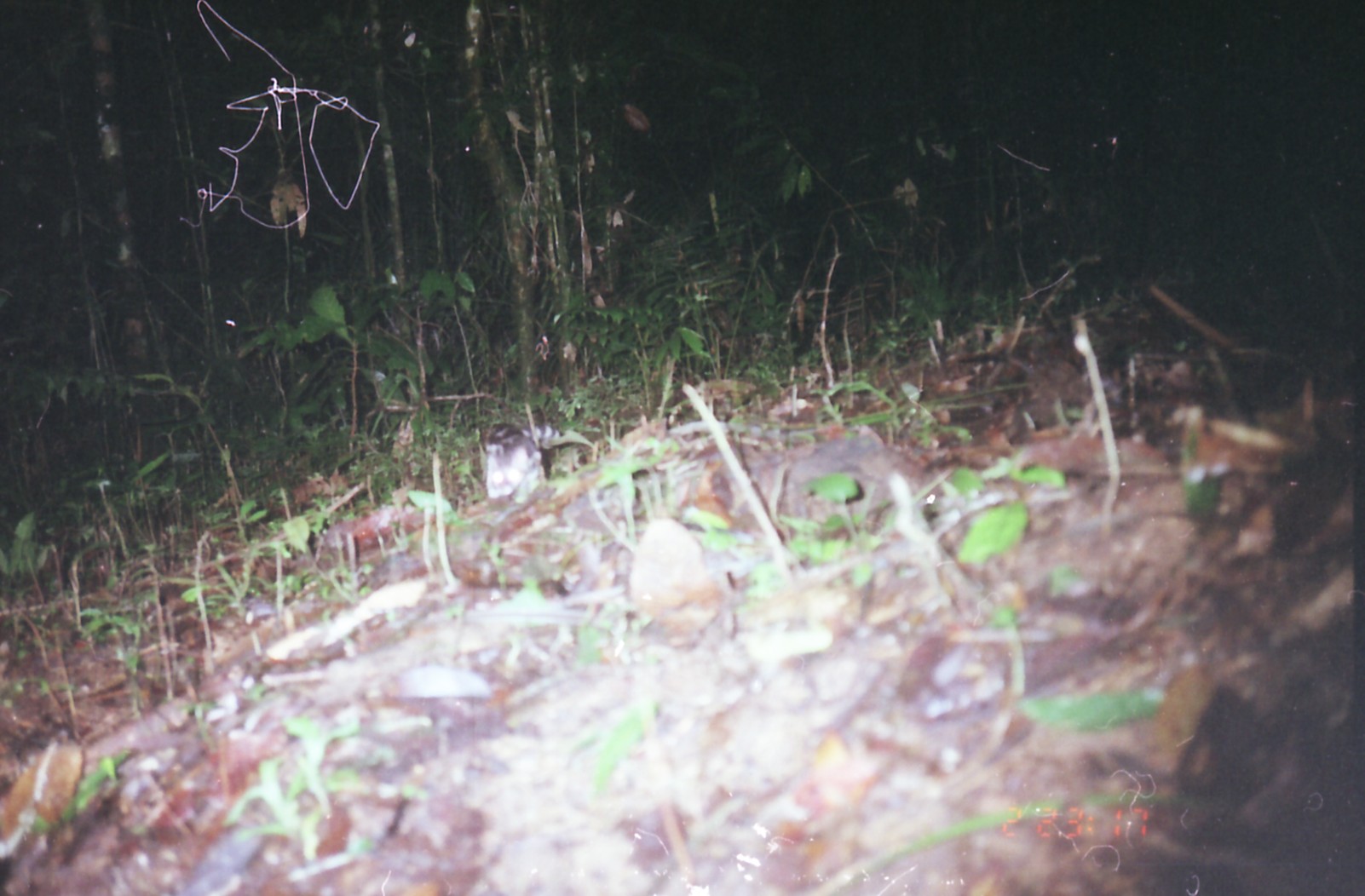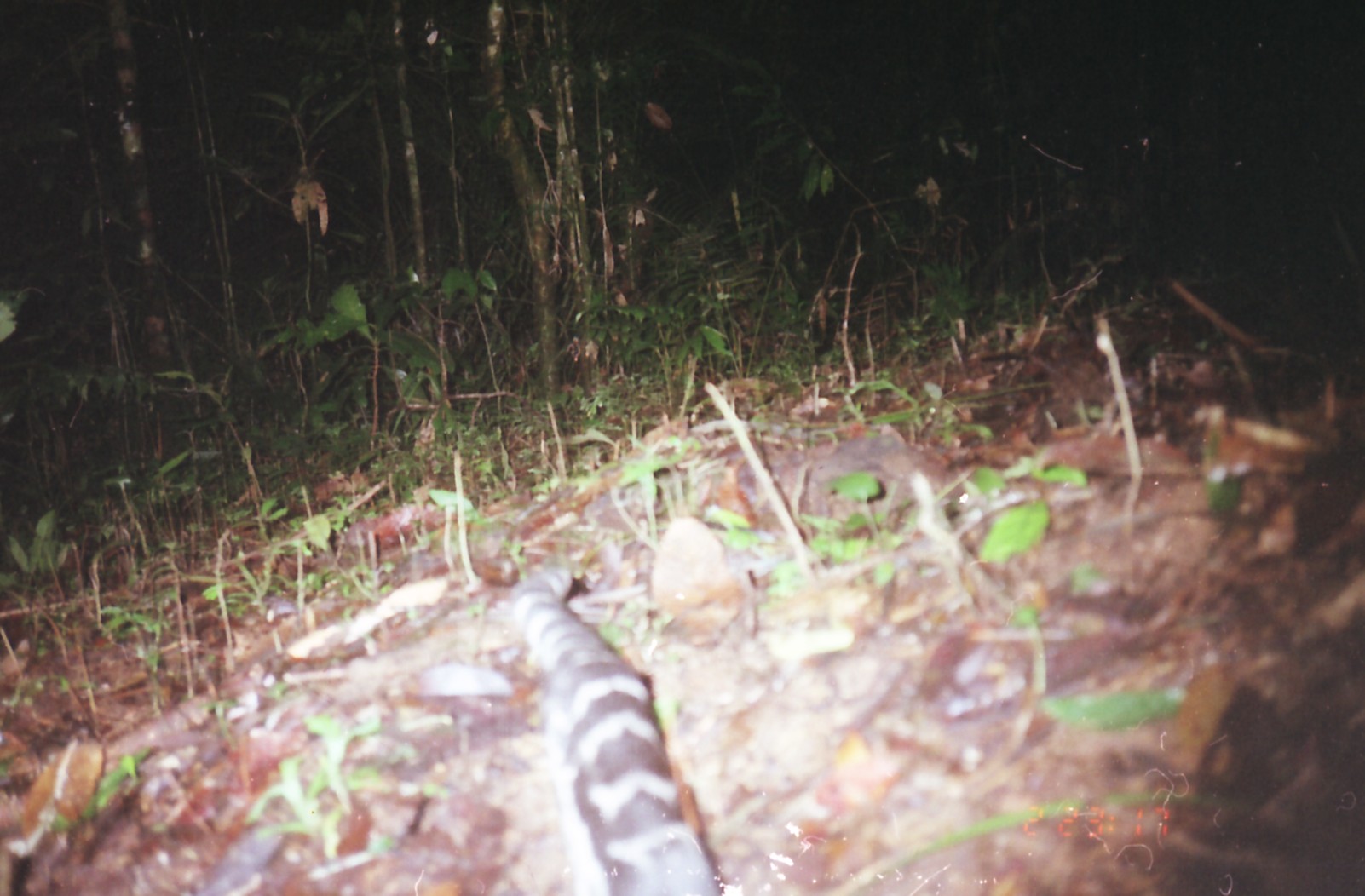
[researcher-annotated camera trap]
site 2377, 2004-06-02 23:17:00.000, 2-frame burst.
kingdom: Animalia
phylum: Chordata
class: Mammalia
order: Carnivora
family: Prionodontidae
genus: Prionodon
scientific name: Prionodon linsang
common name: banded linsang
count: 1